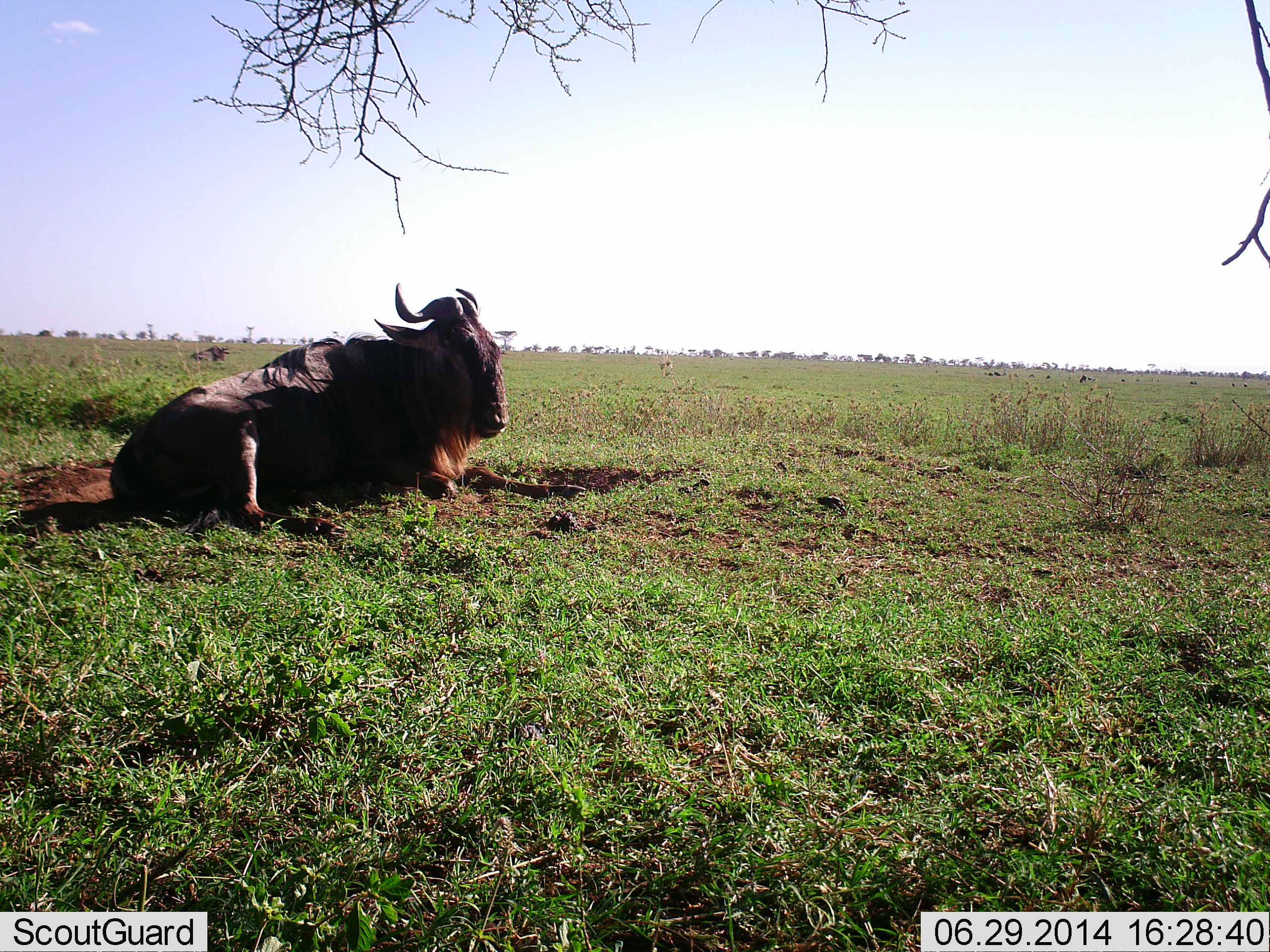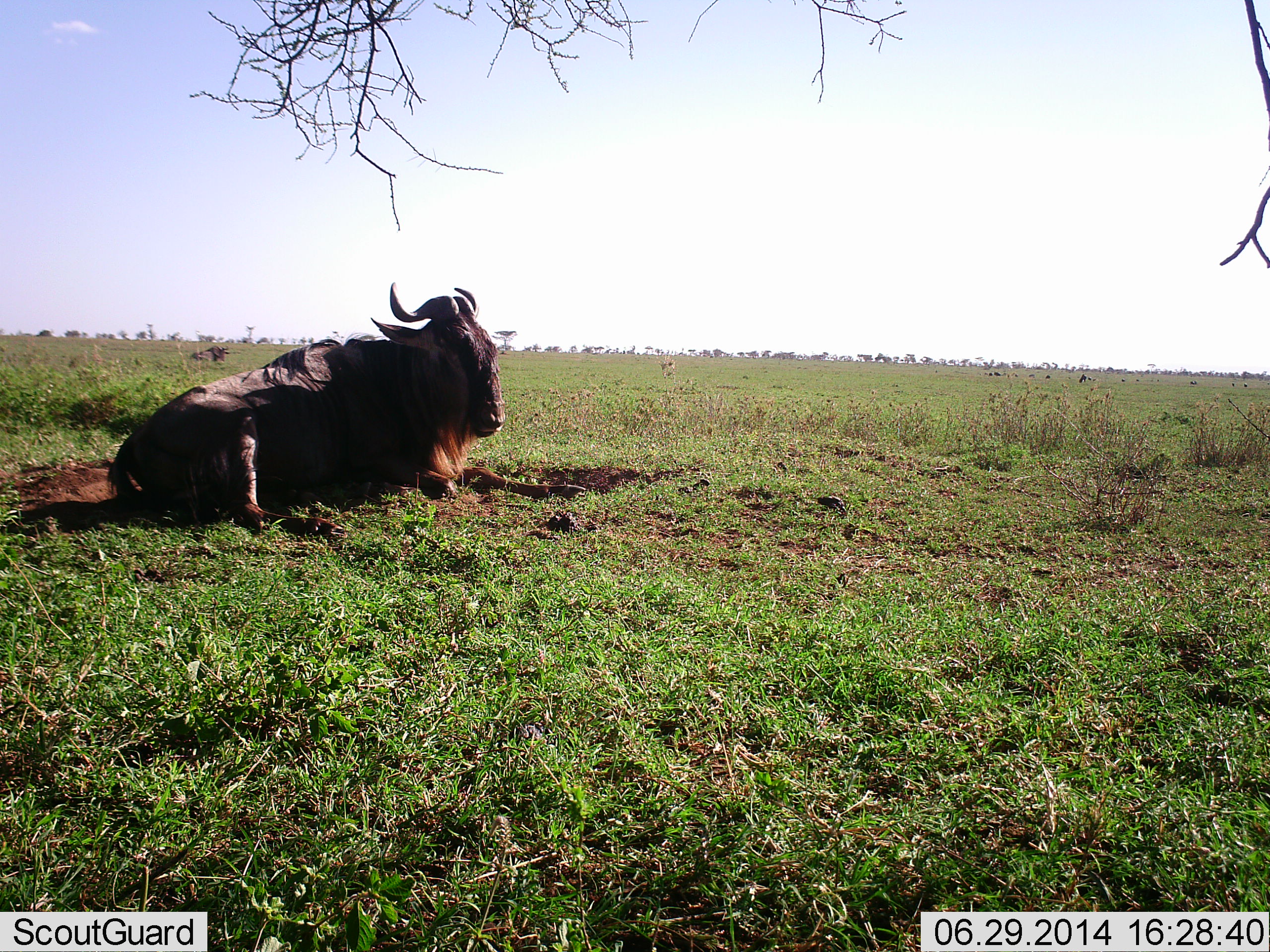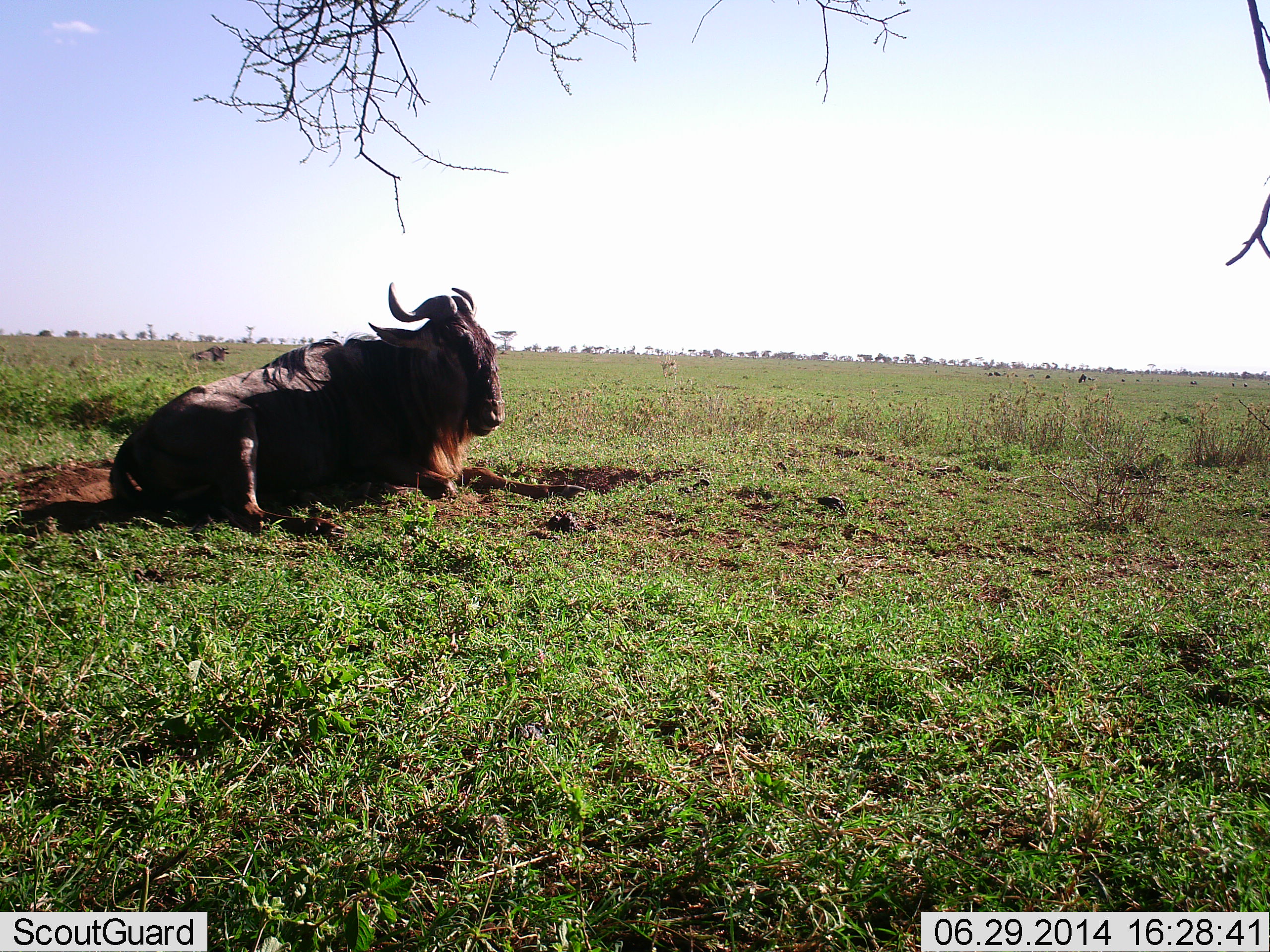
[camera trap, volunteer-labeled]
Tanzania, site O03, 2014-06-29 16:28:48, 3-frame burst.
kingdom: Animalia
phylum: Chordata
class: Mammalia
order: Artiodactyla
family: Bovidae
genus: Connochaetes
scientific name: Connochaetes taurinus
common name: blue wildebeest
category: wildebeest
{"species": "wildebeest (blue wildebeest) (Connochaetes taurinus)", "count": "1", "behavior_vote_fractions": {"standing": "0%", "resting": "100%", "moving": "0%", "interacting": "0%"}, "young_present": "0%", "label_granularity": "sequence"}